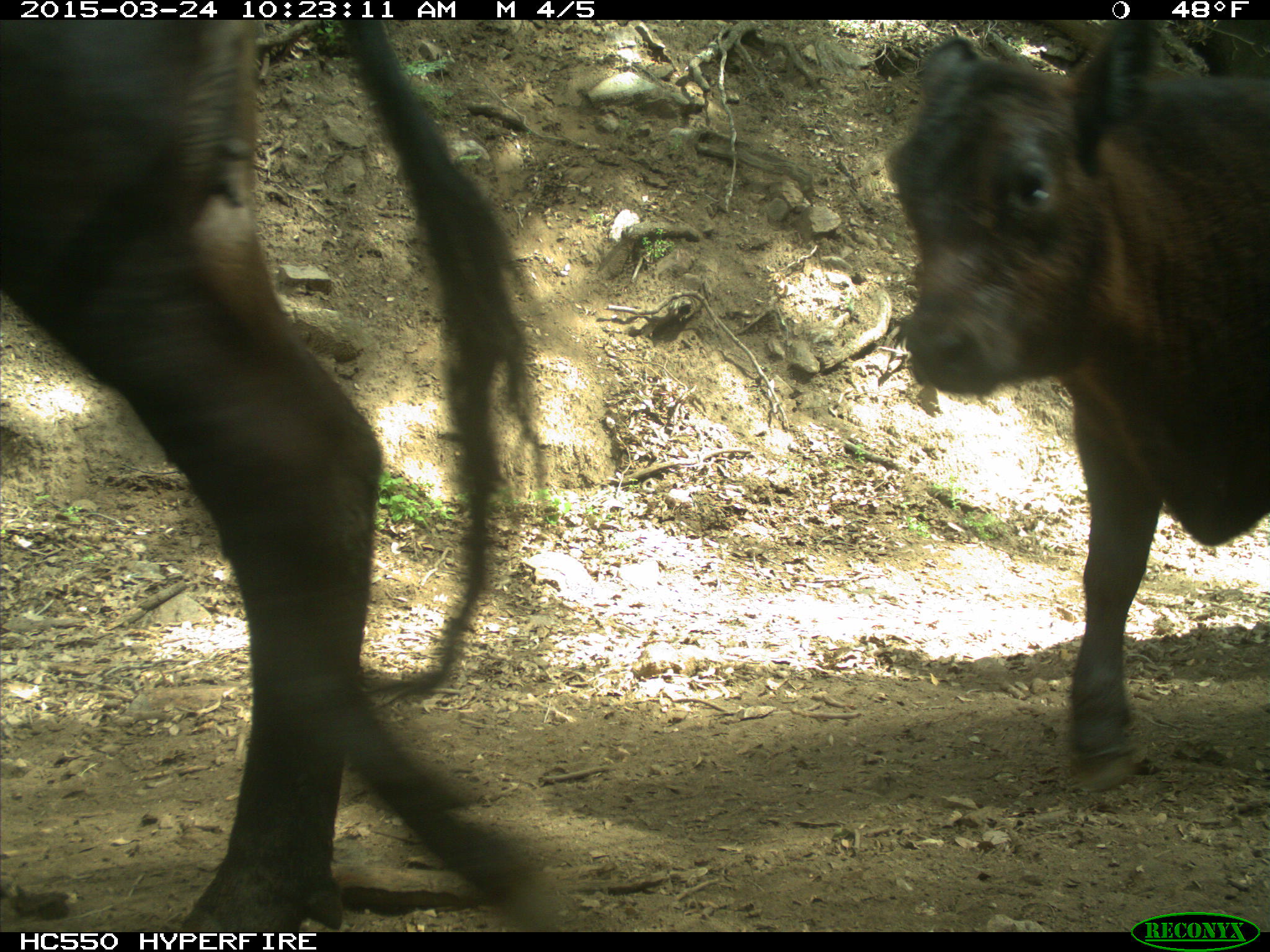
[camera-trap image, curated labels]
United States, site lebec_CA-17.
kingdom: Animalia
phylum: Chordata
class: Mammalia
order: Artiodactyla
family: Bovidae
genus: Bos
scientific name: Bos taurus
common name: domestic cow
Bos taurus (domestic cow).